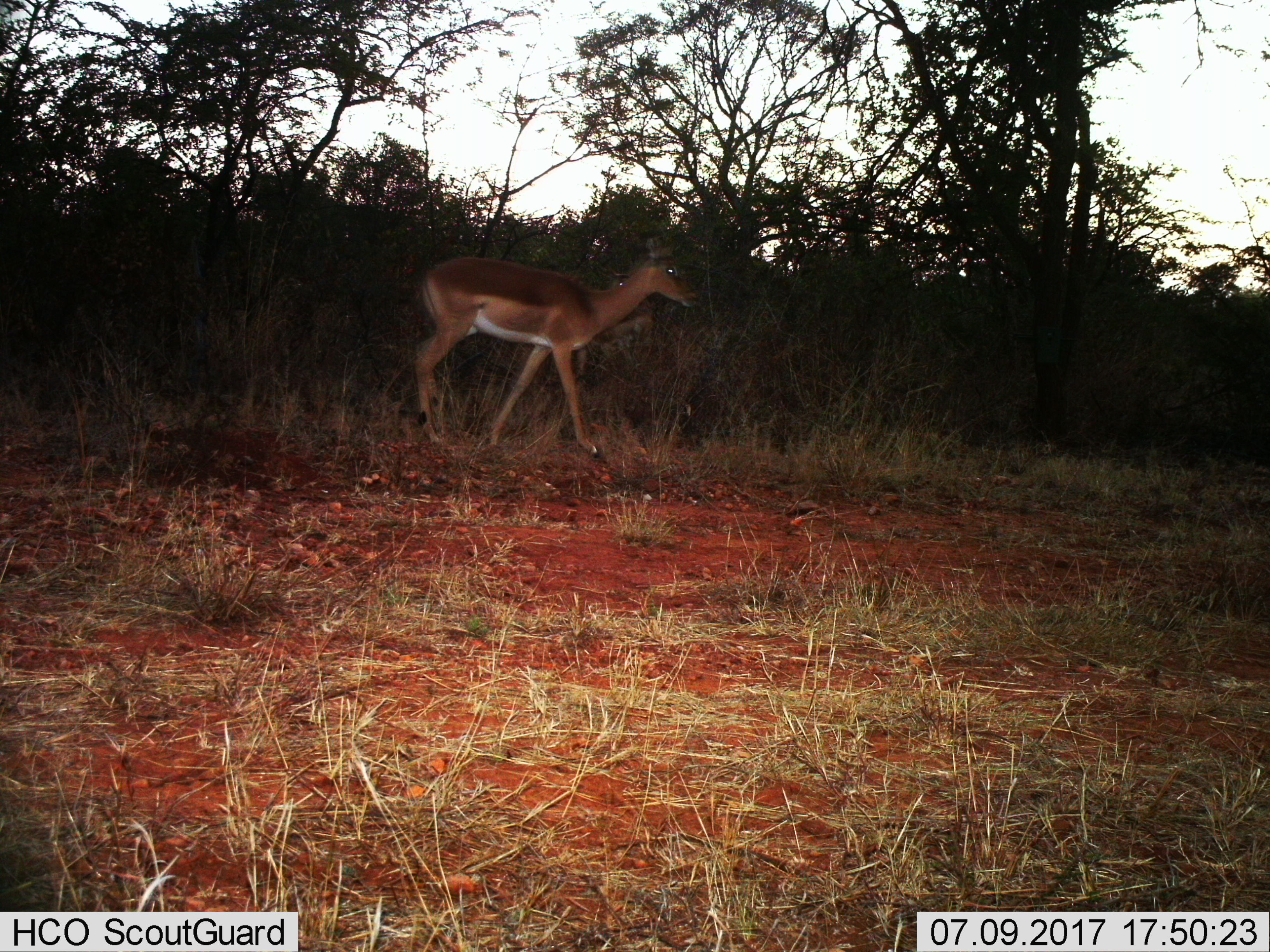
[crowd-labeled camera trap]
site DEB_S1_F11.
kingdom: Animalia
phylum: Chordata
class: Mammalia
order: Artiodactyla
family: Bovidae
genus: Aepyceros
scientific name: Aepyceros melampus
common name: impala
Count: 1.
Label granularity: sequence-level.